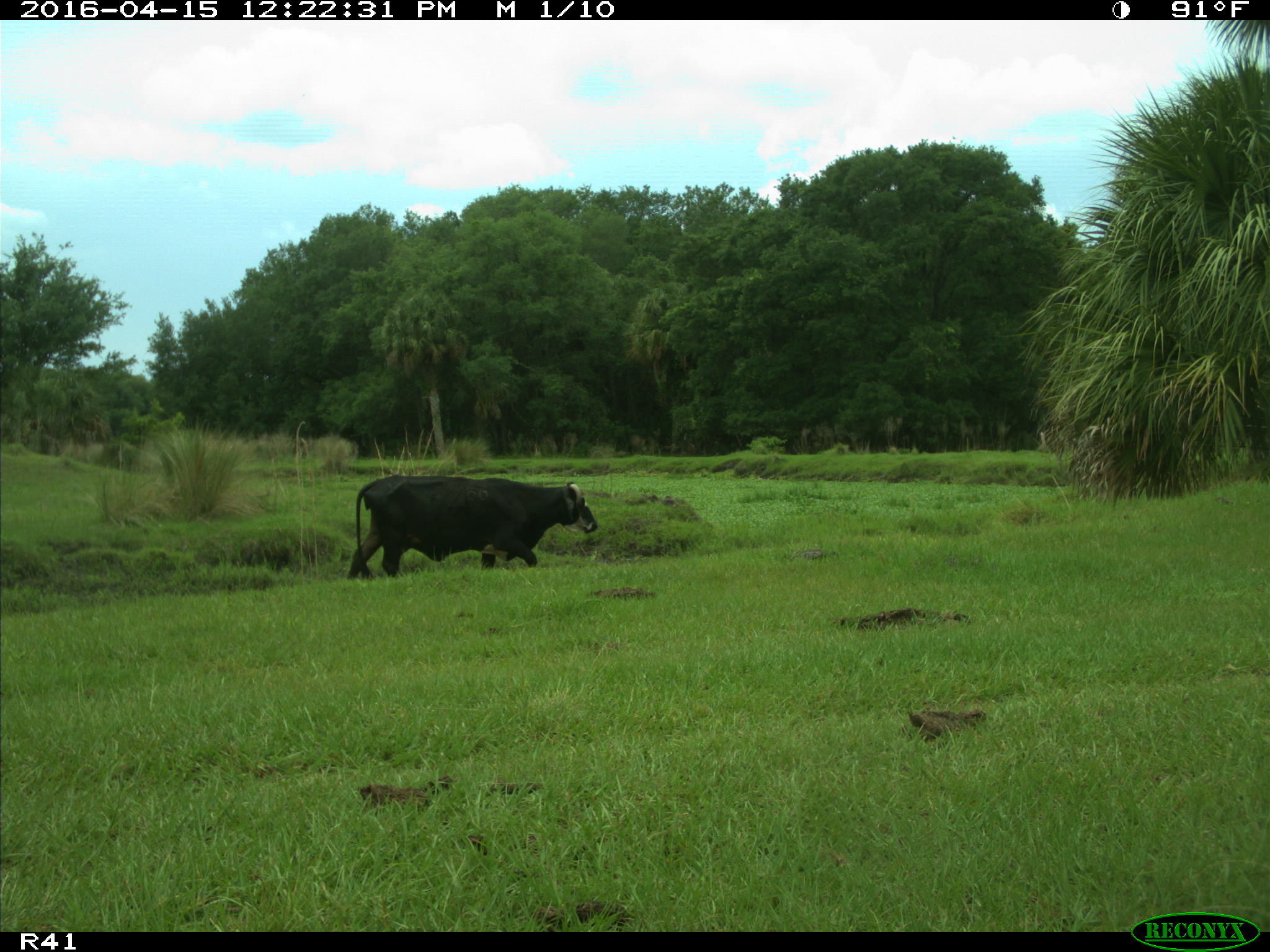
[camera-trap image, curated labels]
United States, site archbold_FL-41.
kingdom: Animalia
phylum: Chordata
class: Mammalia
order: Artiodactyla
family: Bovidae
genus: Bos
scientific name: Bos taurus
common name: domestic cow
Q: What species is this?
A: Bos taurus (domestic cow).